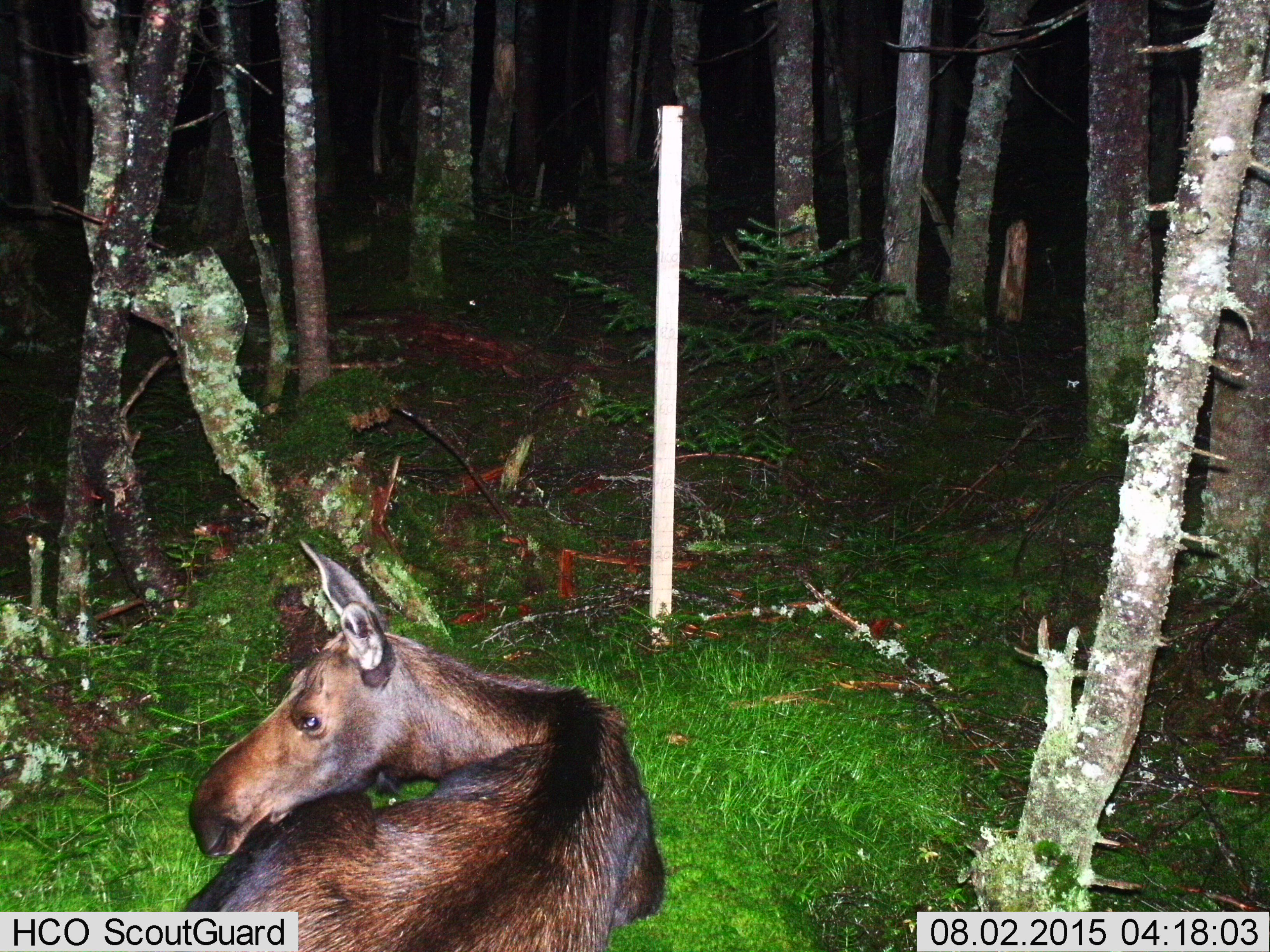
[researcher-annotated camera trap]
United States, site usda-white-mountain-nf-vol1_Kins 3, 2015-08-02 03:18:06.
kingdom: Animalia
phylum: Chordata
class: Mammalia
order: Artiodactyla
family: Cervidae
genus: Alces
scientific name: Alces alces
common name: moose